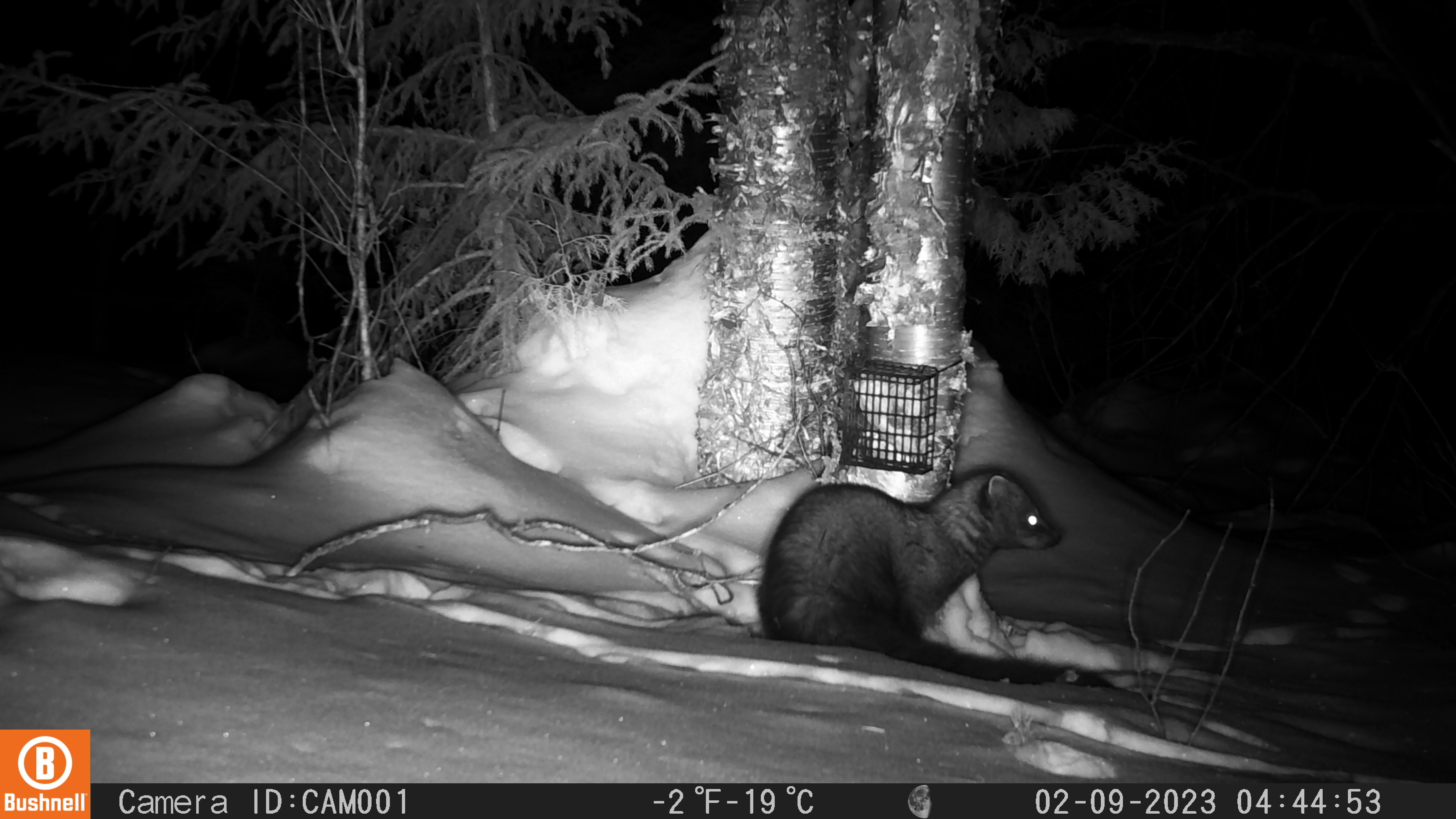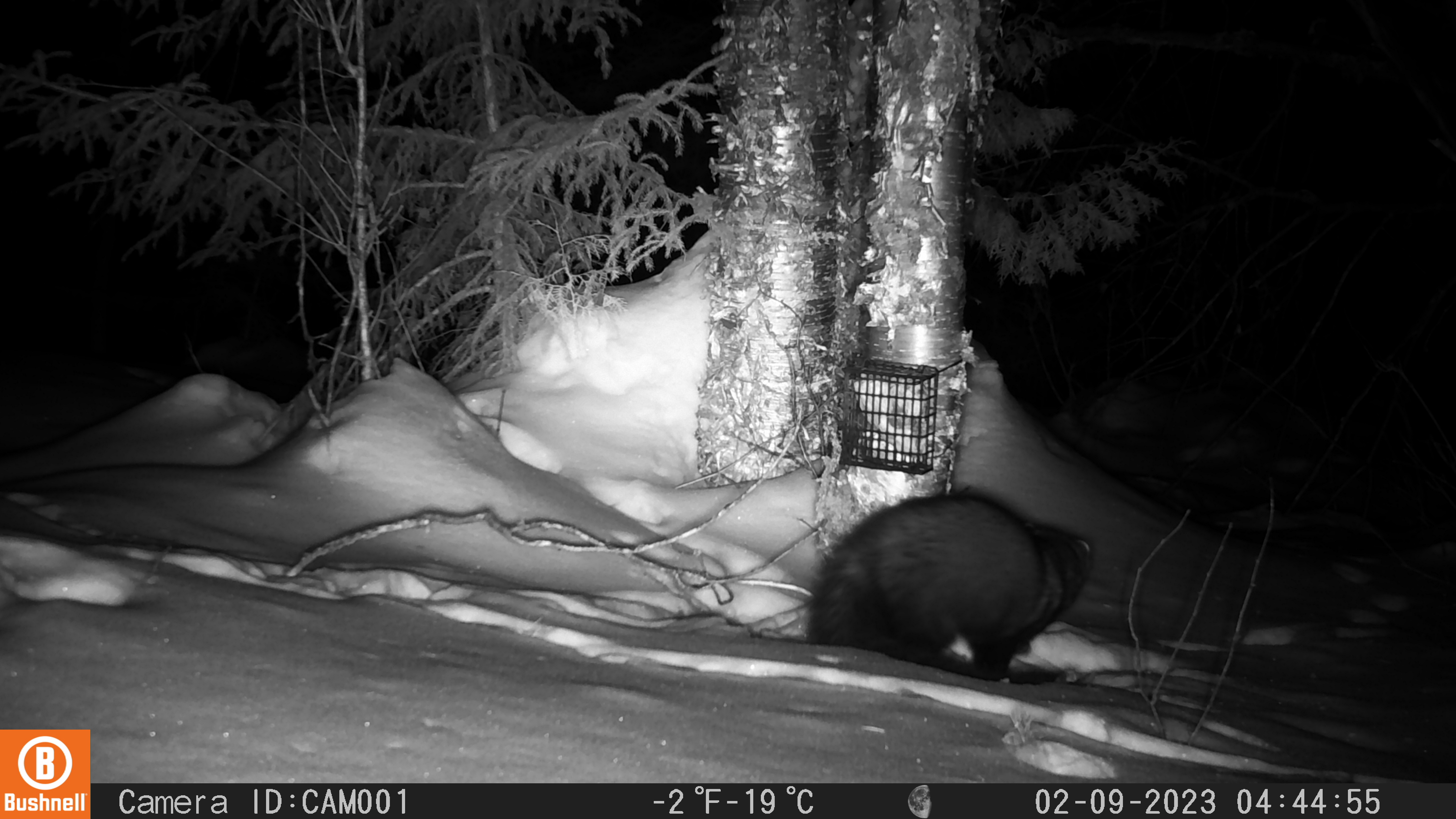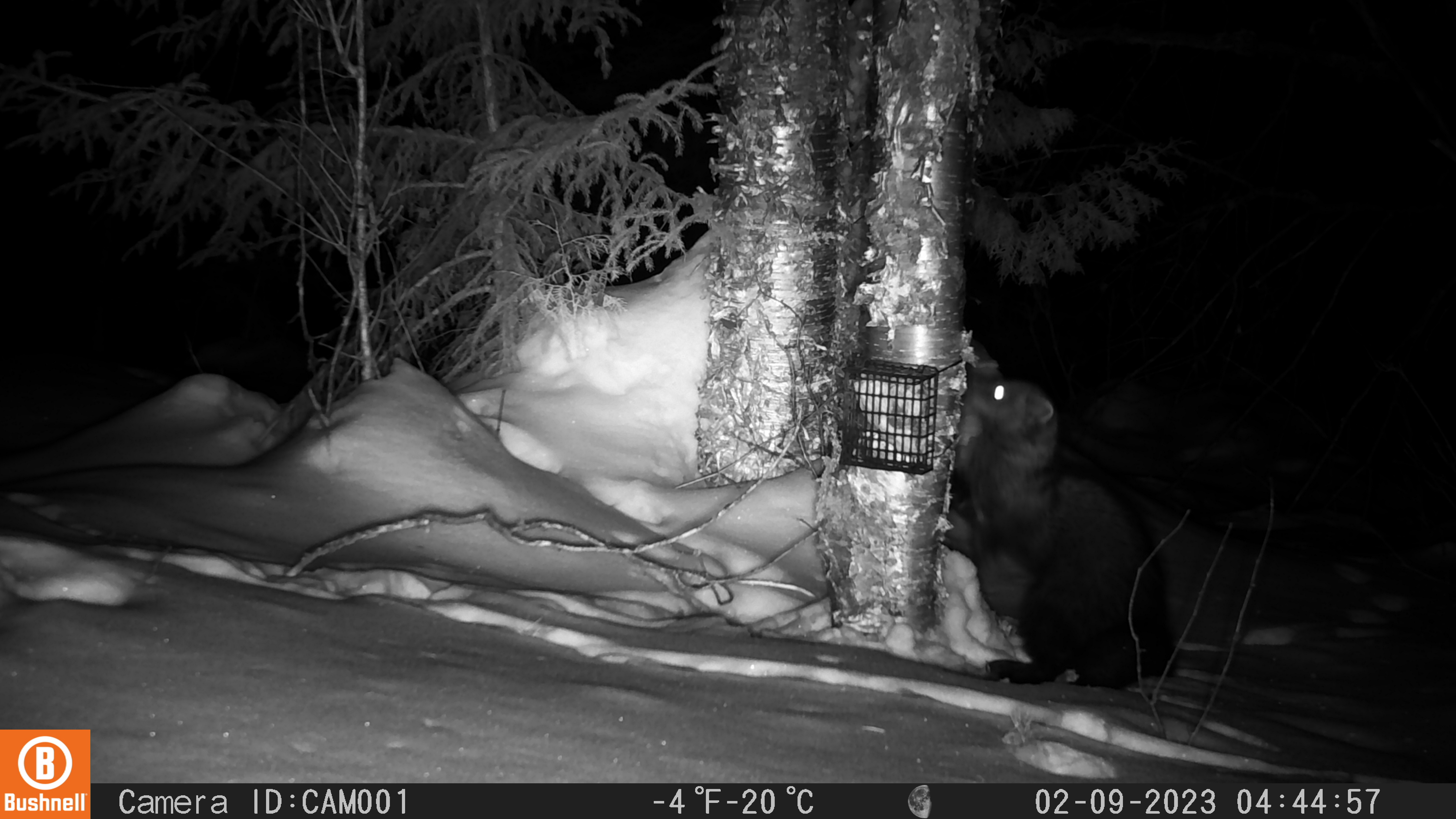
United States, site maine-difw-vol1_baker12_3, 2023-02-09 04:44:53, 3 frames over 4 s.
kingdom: Animalia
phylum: Chordata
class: Mammalia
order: Carnivora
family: Mustelidae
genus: Pekania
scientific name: Pekania pennanti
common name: fisher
Fisher (Pekania pennanti).